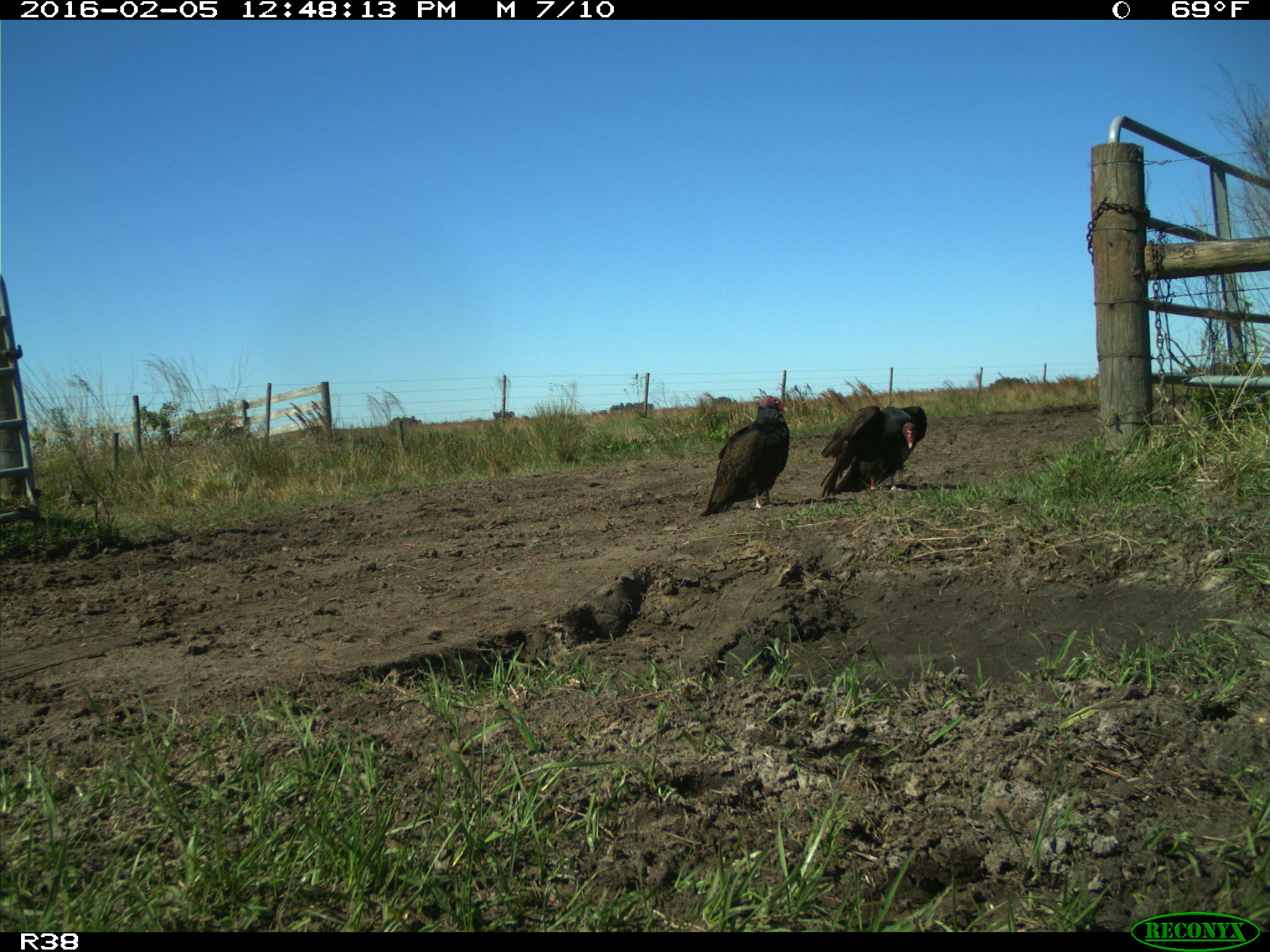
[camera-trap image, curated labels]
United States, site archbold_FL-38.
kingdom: Animalia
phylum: Chordata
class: Aves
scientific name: Aves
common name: birds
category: unidentified bird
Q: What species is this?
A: Unidentified bird (birds) (Aves).